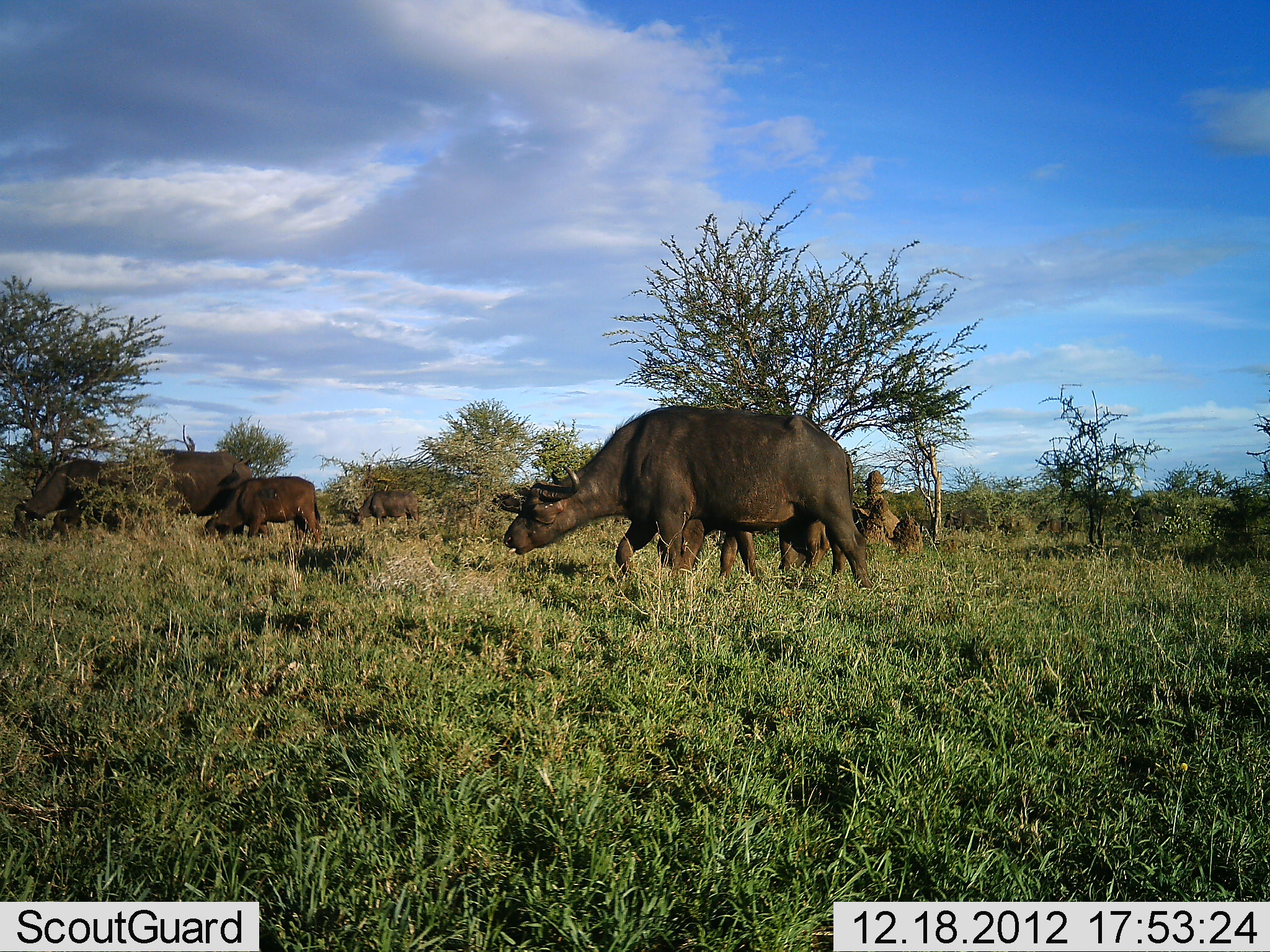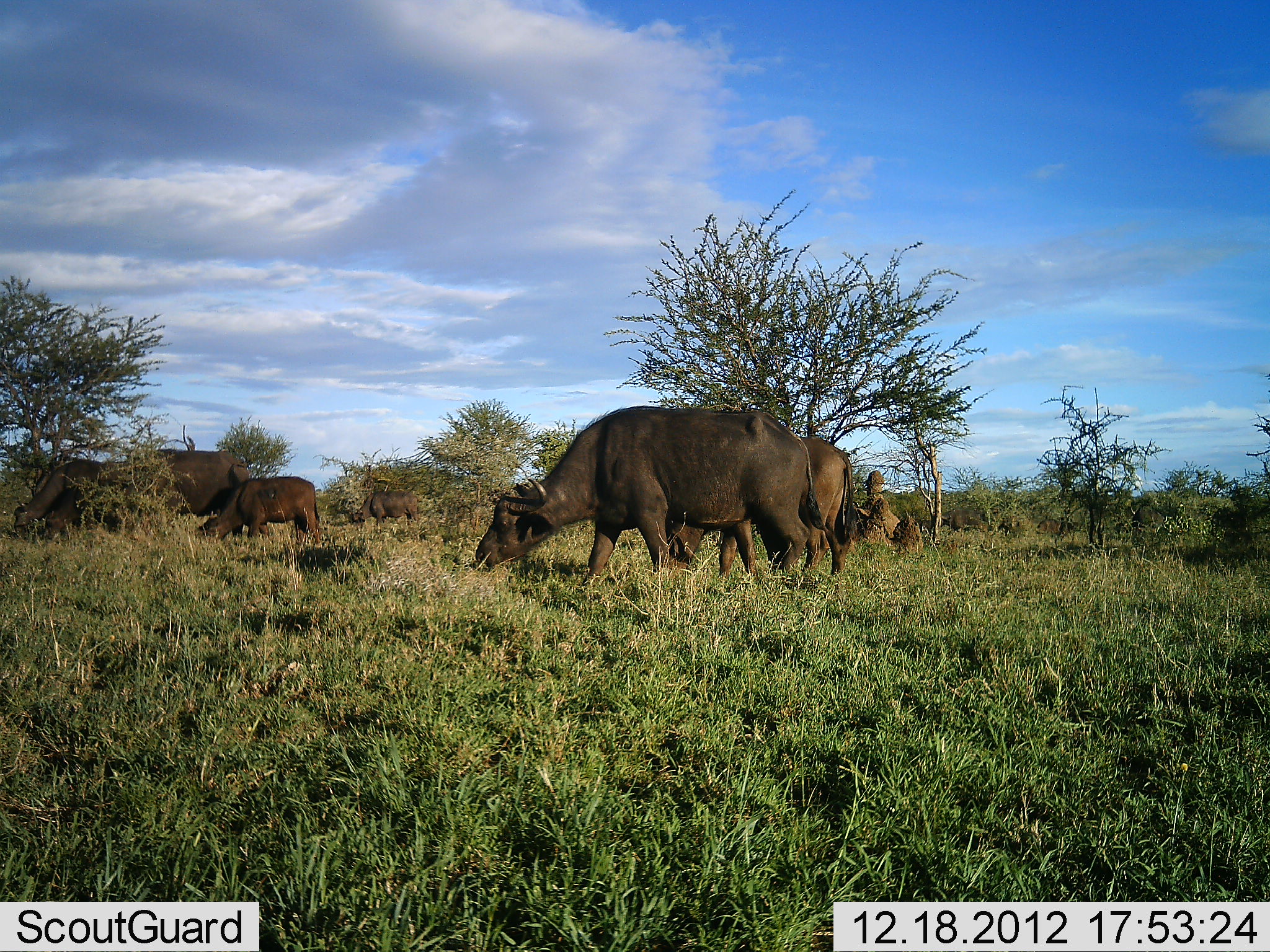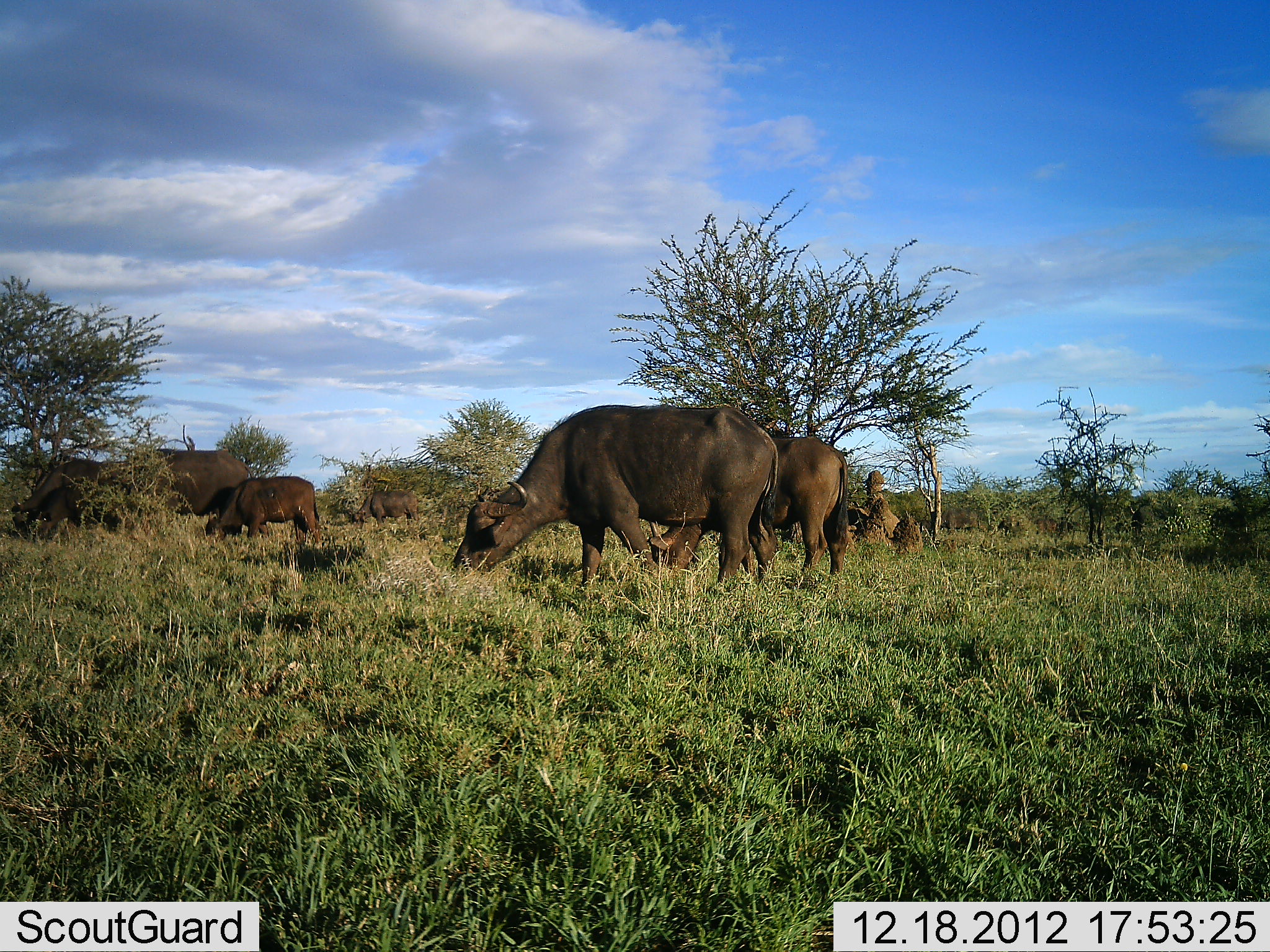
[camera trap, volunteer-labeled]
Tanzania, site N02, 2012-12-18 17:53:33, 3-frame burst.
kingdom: Animalia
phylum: Chordata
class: Mammalia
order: Artiodactyla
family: Bovidae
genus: Syncerus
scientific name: Syncerus caffer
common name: cape buffalo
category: buffalo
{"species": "buffalo (cape buffalo) (Syncerus caffer)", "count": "6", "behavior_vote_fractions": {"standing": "19%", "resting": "3%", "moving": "29%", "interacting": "0%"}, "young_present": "61%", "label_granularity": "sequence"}